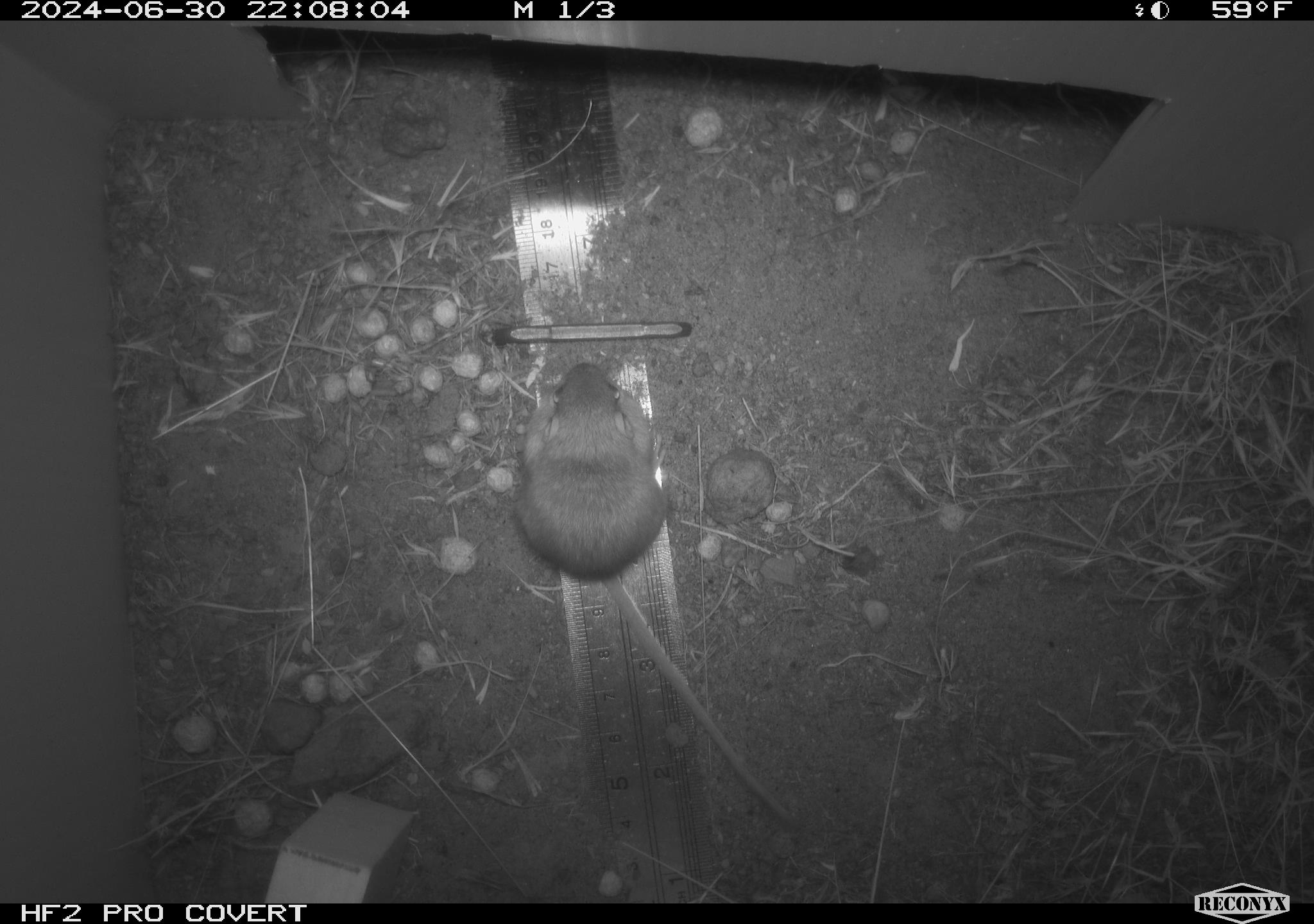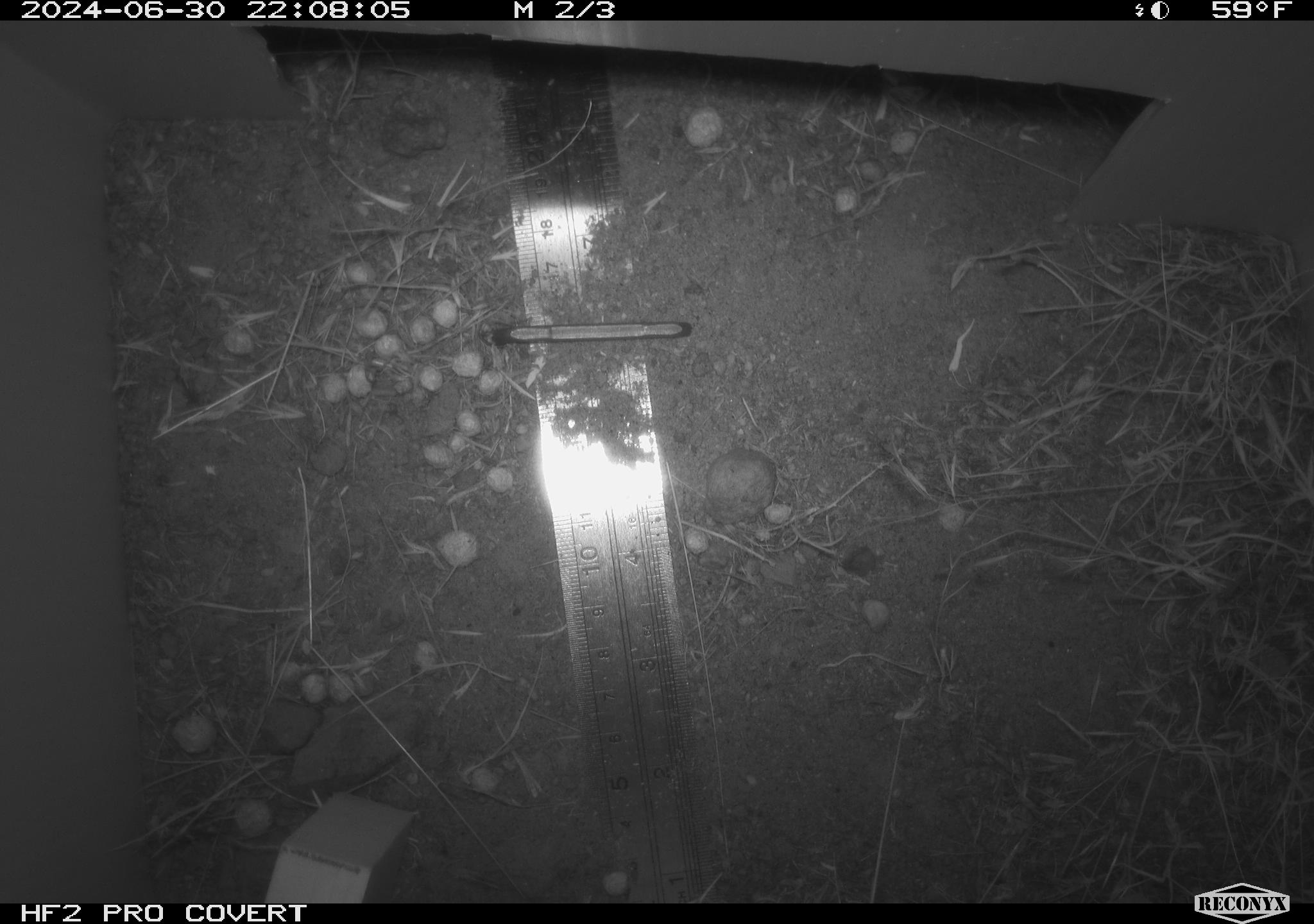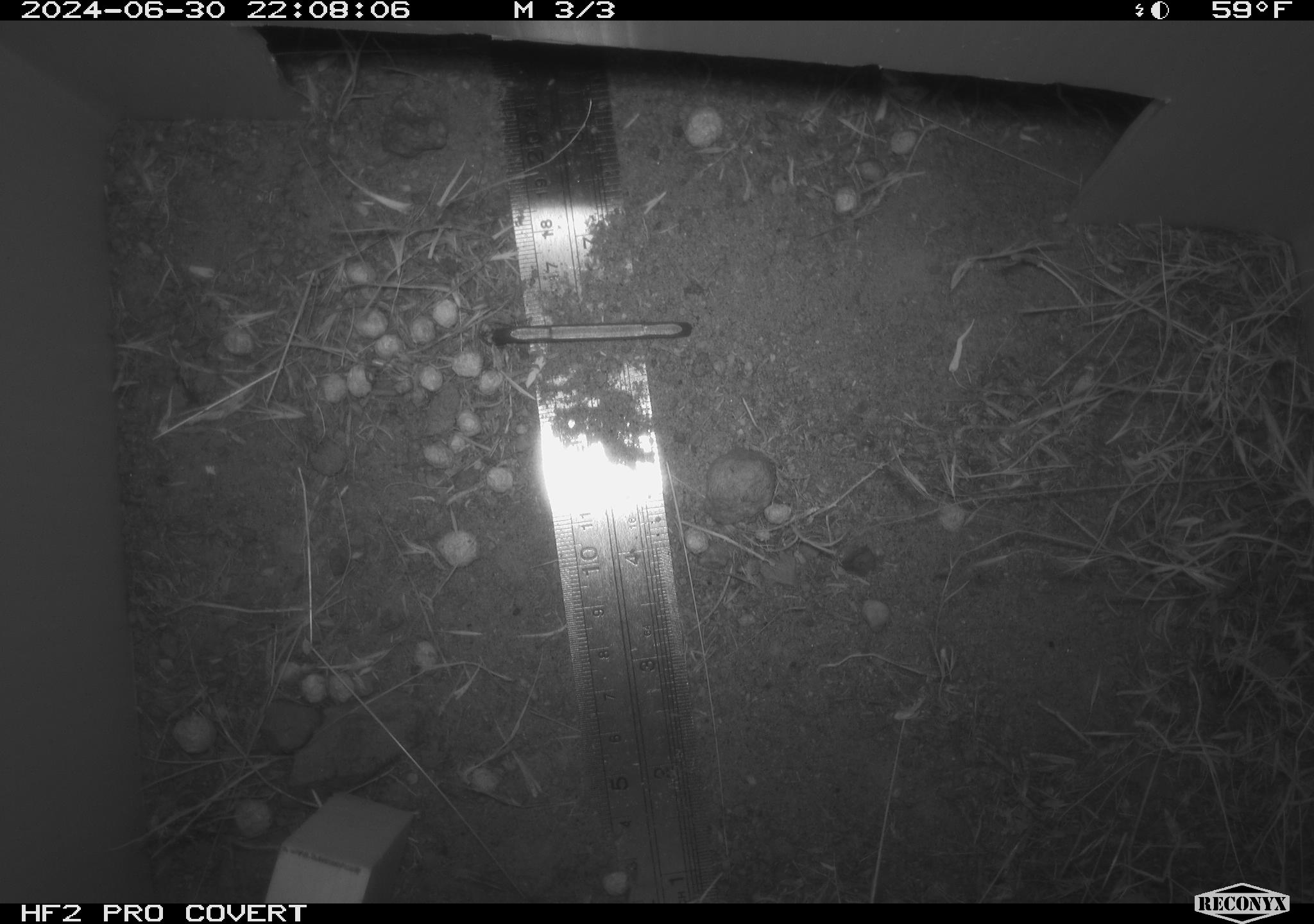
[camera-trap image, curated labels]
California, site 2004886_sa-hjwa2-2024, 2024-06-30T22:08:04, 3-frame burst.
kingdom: Animalia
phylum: Chordata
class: Mammalia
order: Rodentia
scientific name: Rodentia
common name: rodent